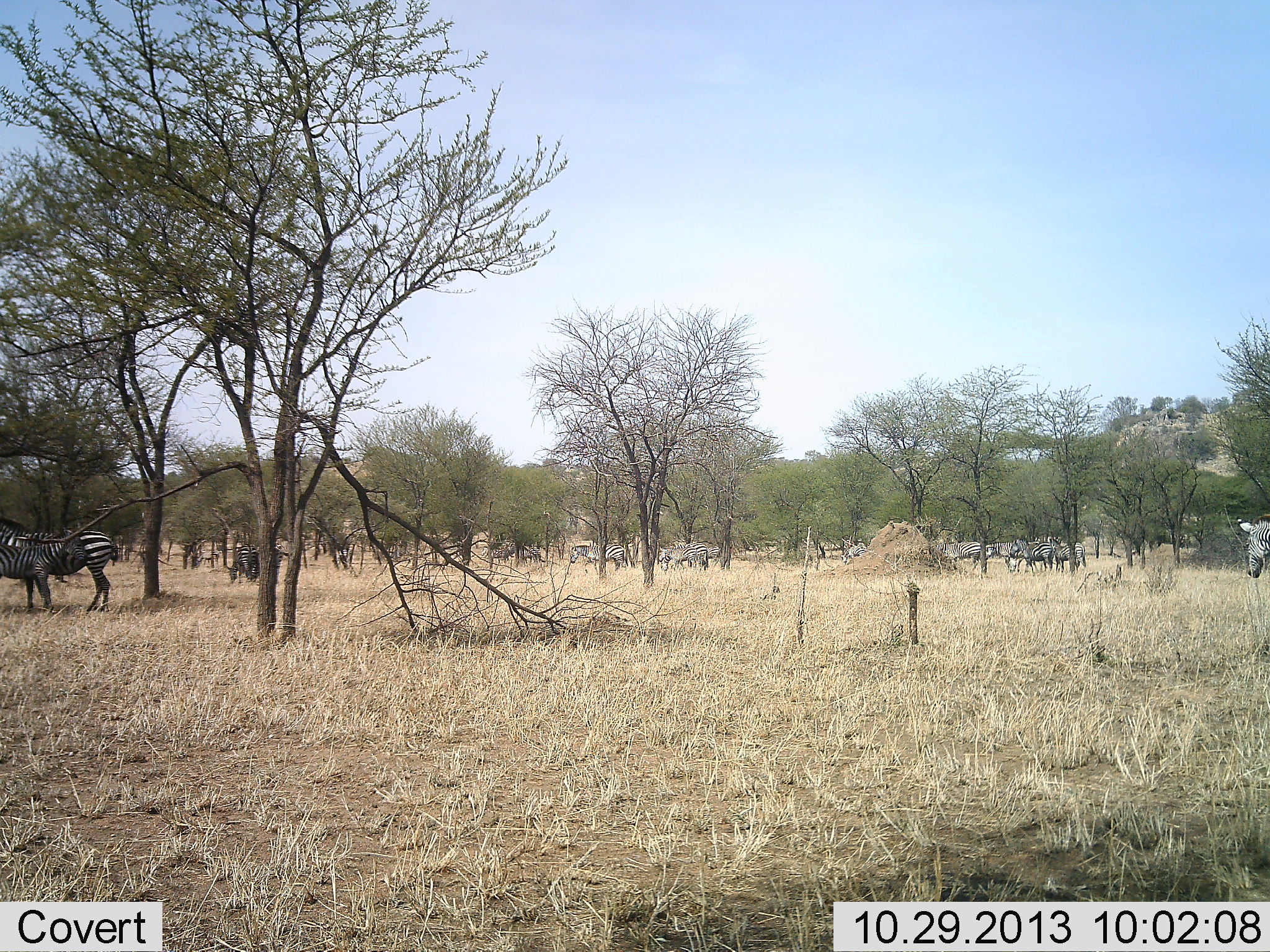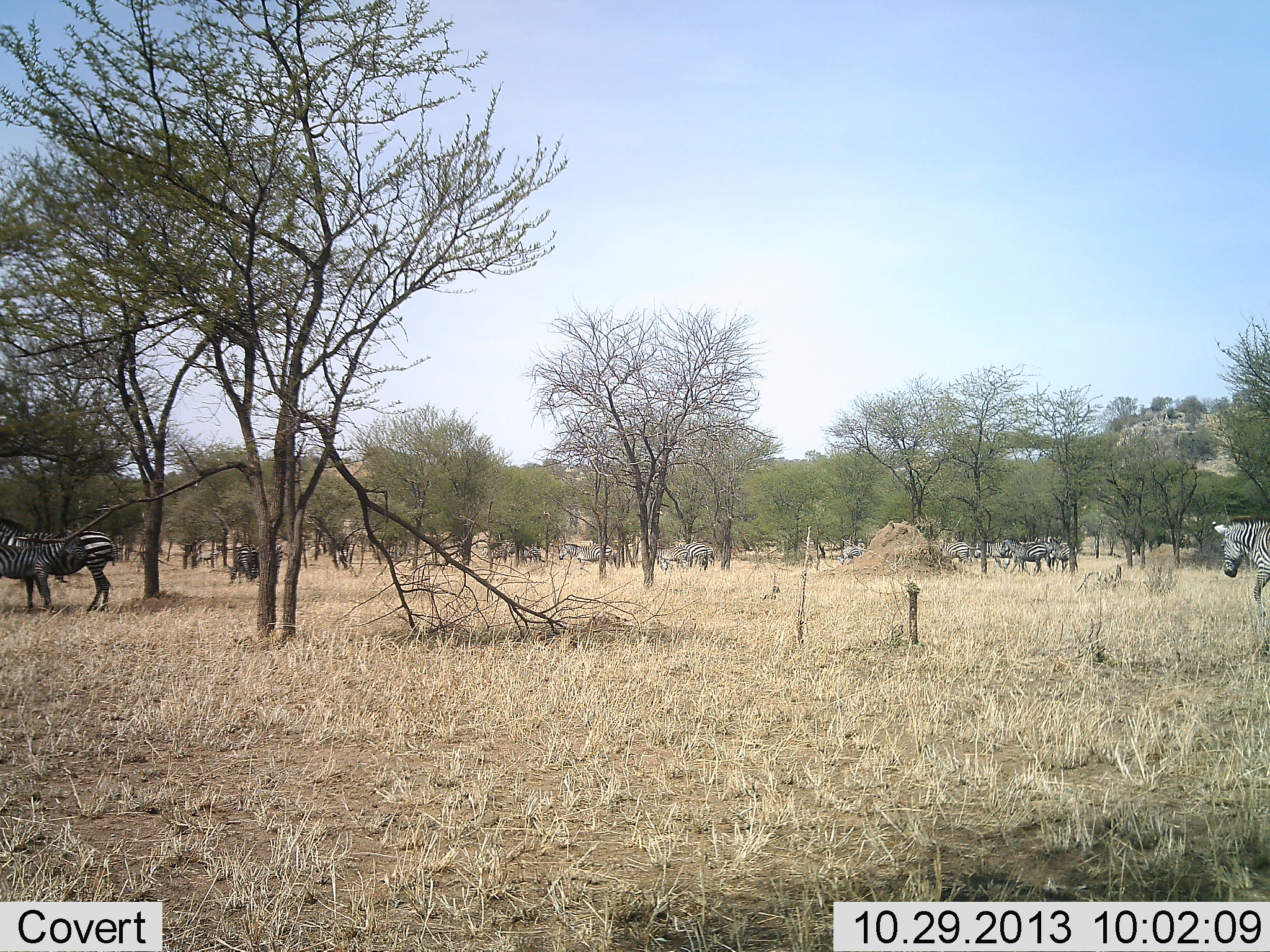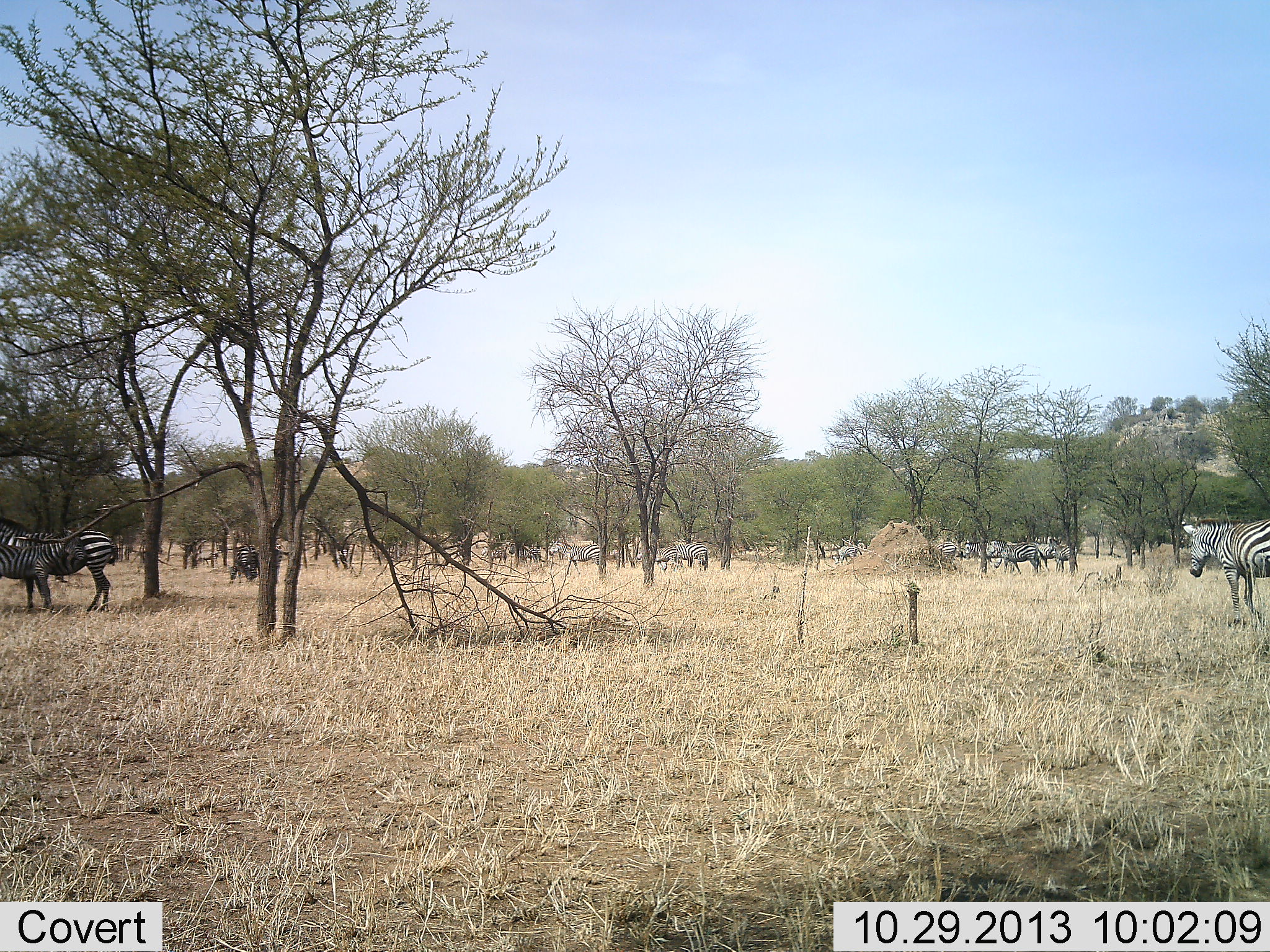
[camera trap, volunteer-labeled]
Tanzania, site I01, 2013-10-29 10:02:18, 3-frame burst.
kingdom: Animalia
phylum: Chordata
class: Mammalia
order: Perissodactyla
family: Equidae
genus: Equus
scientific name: Equus quagga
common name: plains zebra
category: zebra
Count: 11-50.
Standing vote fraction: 70%.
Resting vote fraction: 10%.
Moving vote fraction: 90%.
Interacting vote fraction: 30%.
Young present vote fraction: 0%.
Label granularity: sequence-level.